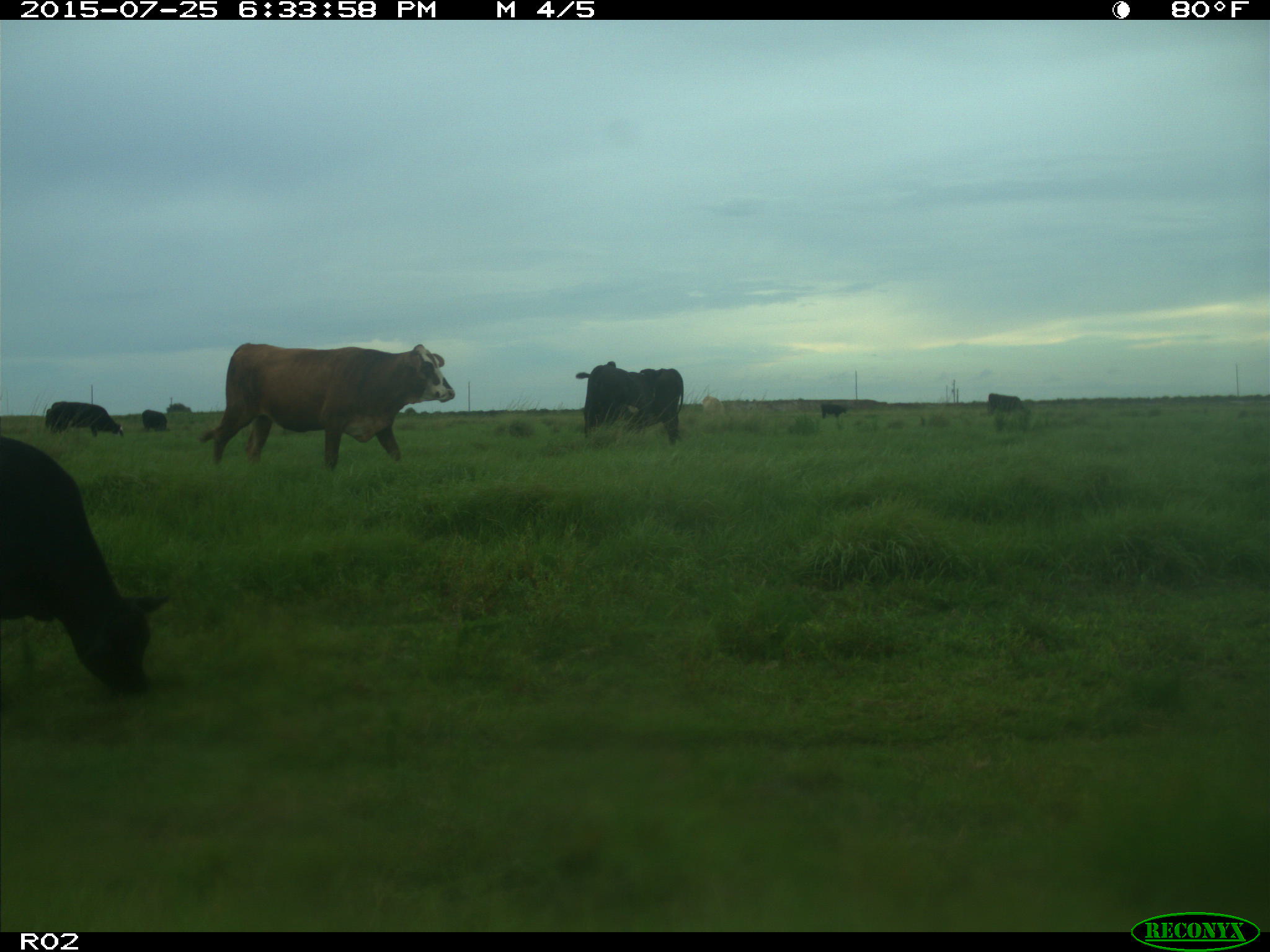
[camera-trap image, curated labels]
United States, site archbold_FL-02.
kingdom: Animalia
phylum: Chordata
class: Mammalia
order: Artiodactyla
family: Bovidae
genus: Bos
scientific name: Bos taurus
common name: domestic cow